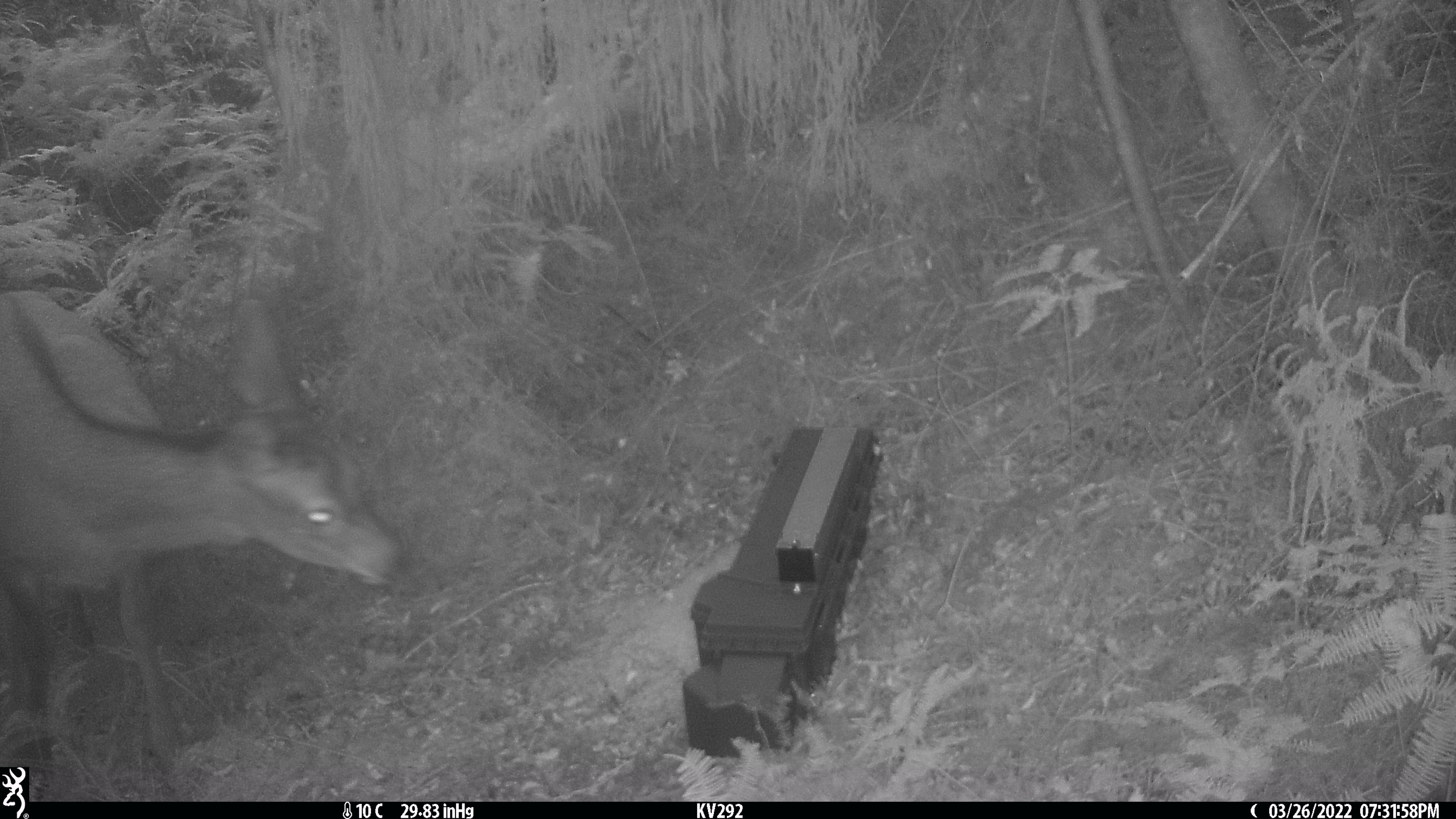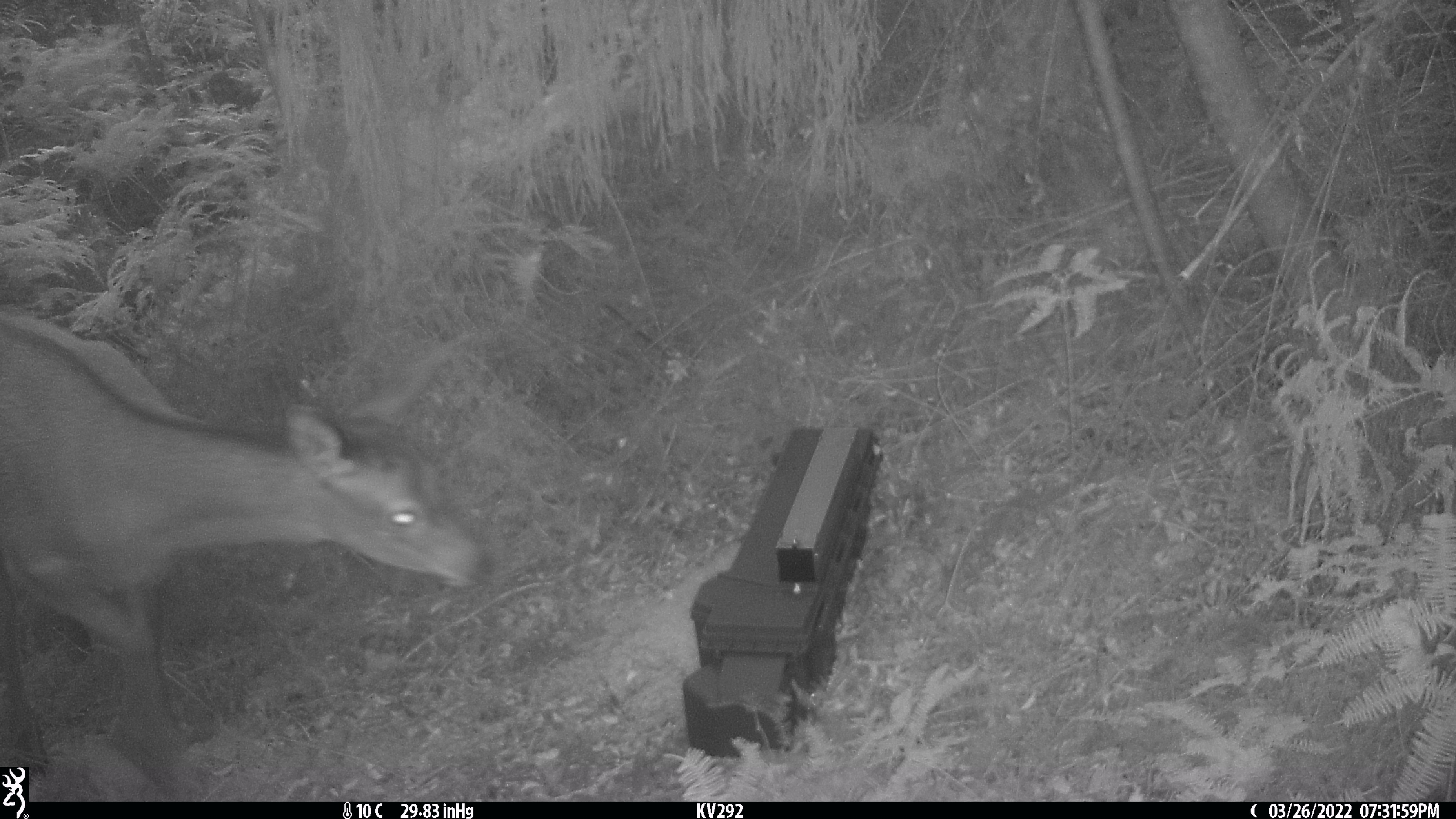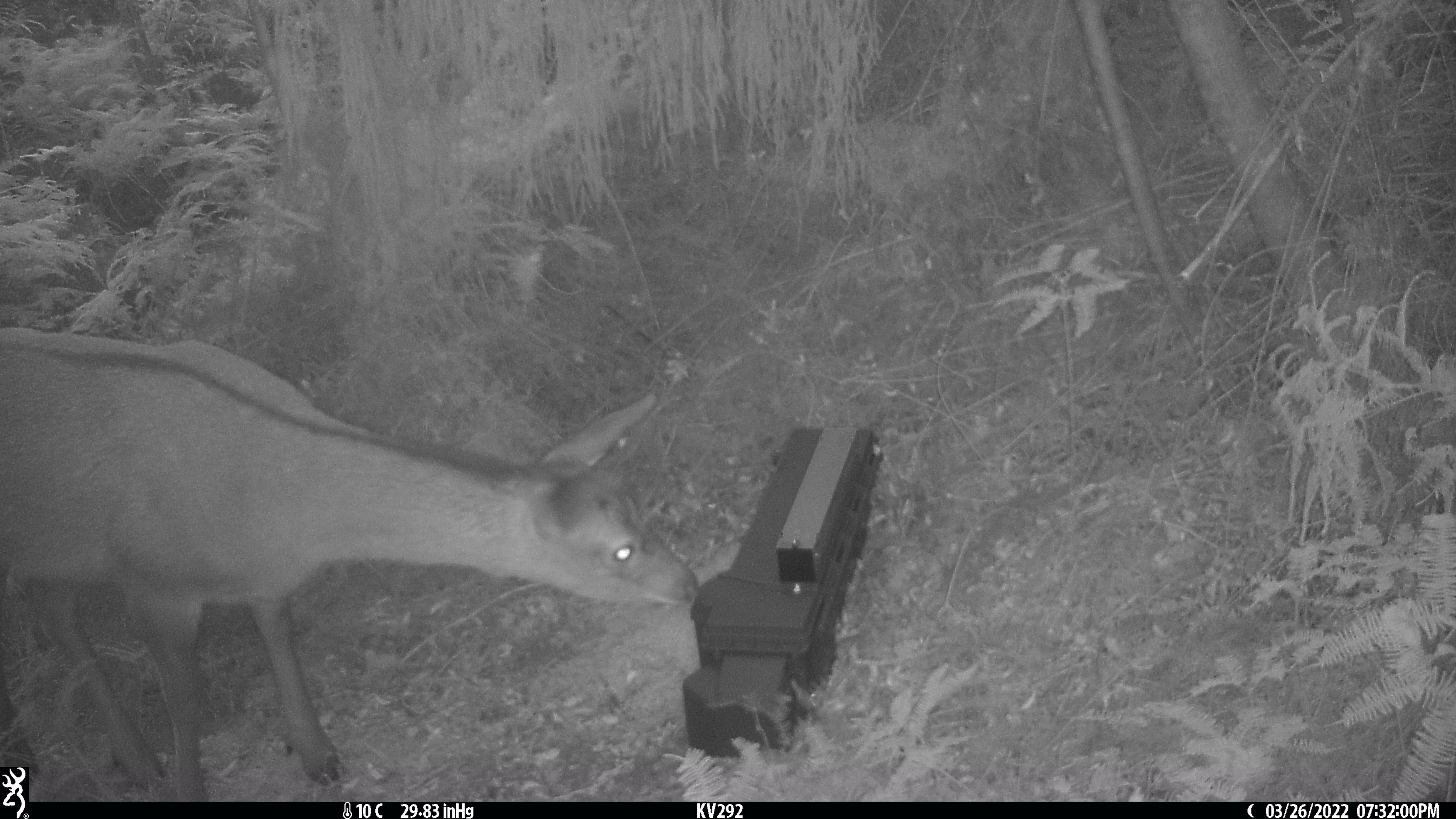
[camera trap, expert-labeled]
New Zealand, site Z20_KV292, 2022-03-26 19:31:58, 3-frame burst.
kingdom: Animalia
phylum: Chordata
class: Mammalia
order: Artiodactyla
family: Cervidae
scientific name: Cervidae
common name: deer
Deer (Cervidae).